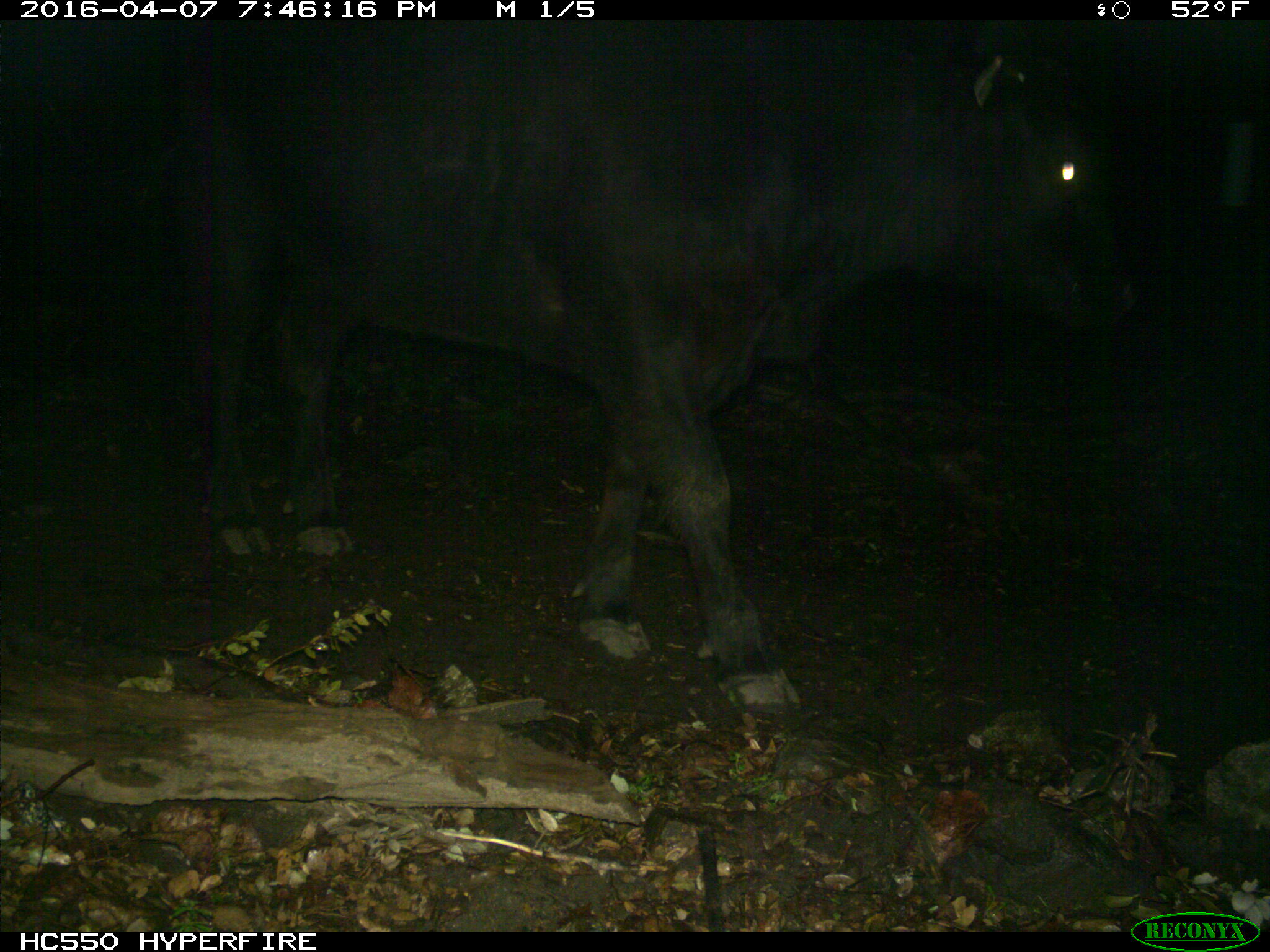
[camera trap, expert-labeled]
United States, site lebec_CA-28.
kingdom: Animalia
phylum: Chordata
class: Mammalia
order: Artiodactyla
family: Bovidae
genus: Bos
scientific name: Bos taurus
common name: domestic cow